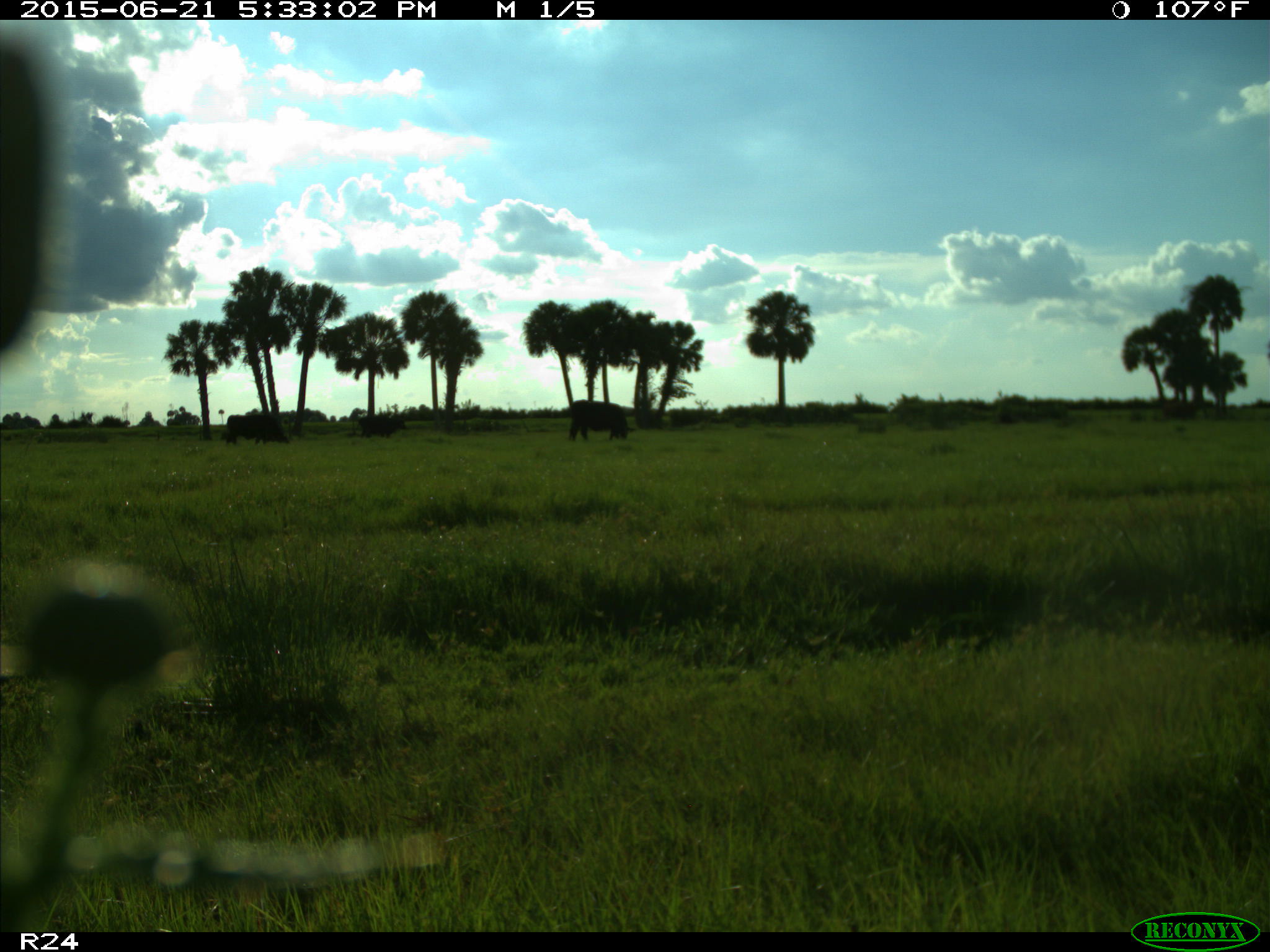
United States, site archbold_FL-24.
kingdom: Animalia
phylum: Chordata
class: Mammalia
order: Artiodactyla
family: Bovidae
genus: Bos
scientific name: Bos taurus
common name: domestic cow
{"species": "Bos taurus (domestic cow)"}